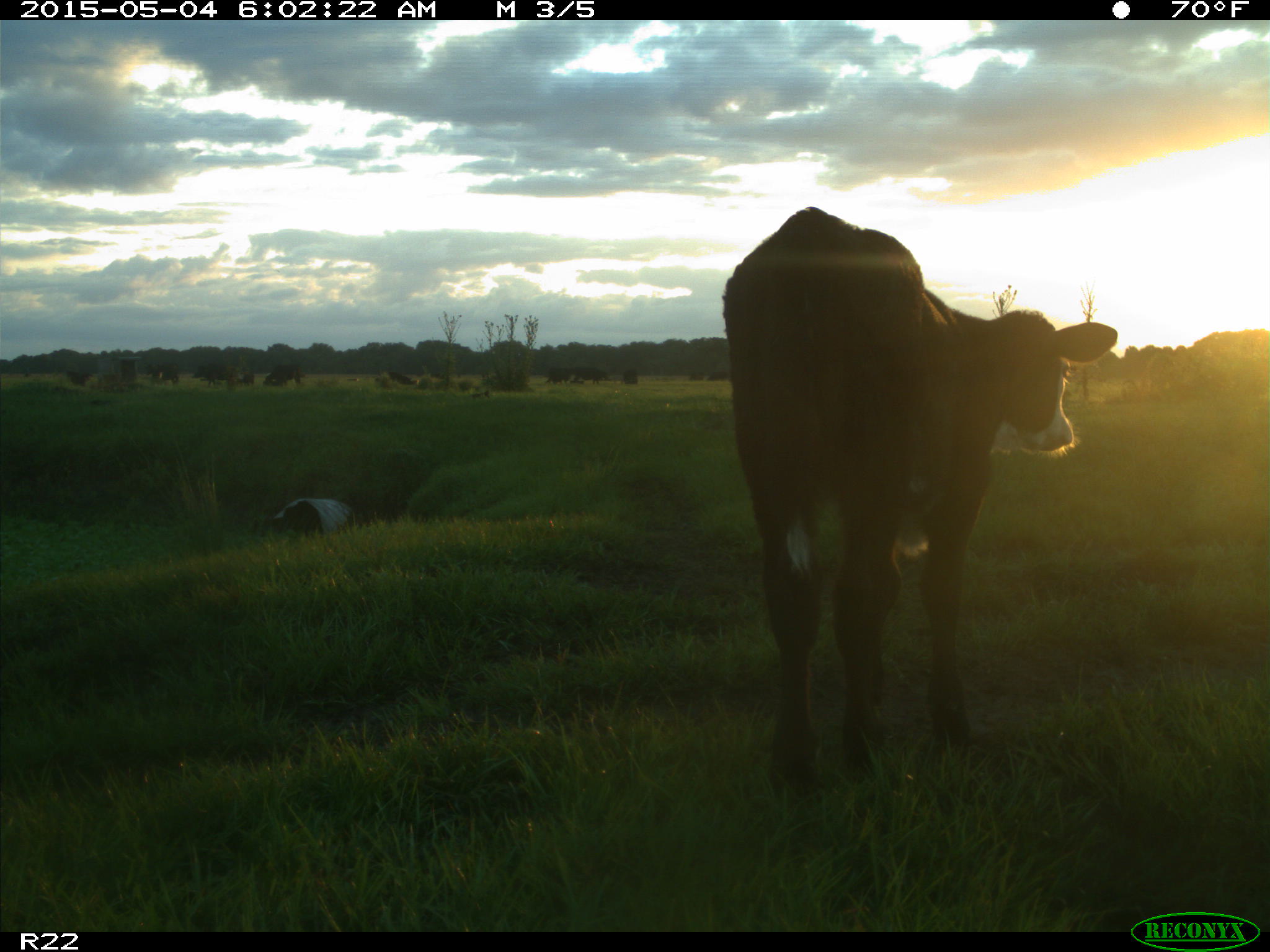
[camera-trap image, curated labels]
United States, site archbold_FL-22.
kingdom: Animalia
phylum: Chordata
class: Mammalia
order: Artiodactyla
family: Bovidae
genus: Bos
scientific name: Bos taurus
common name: domestic cow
Bos taurus (domestic cow).